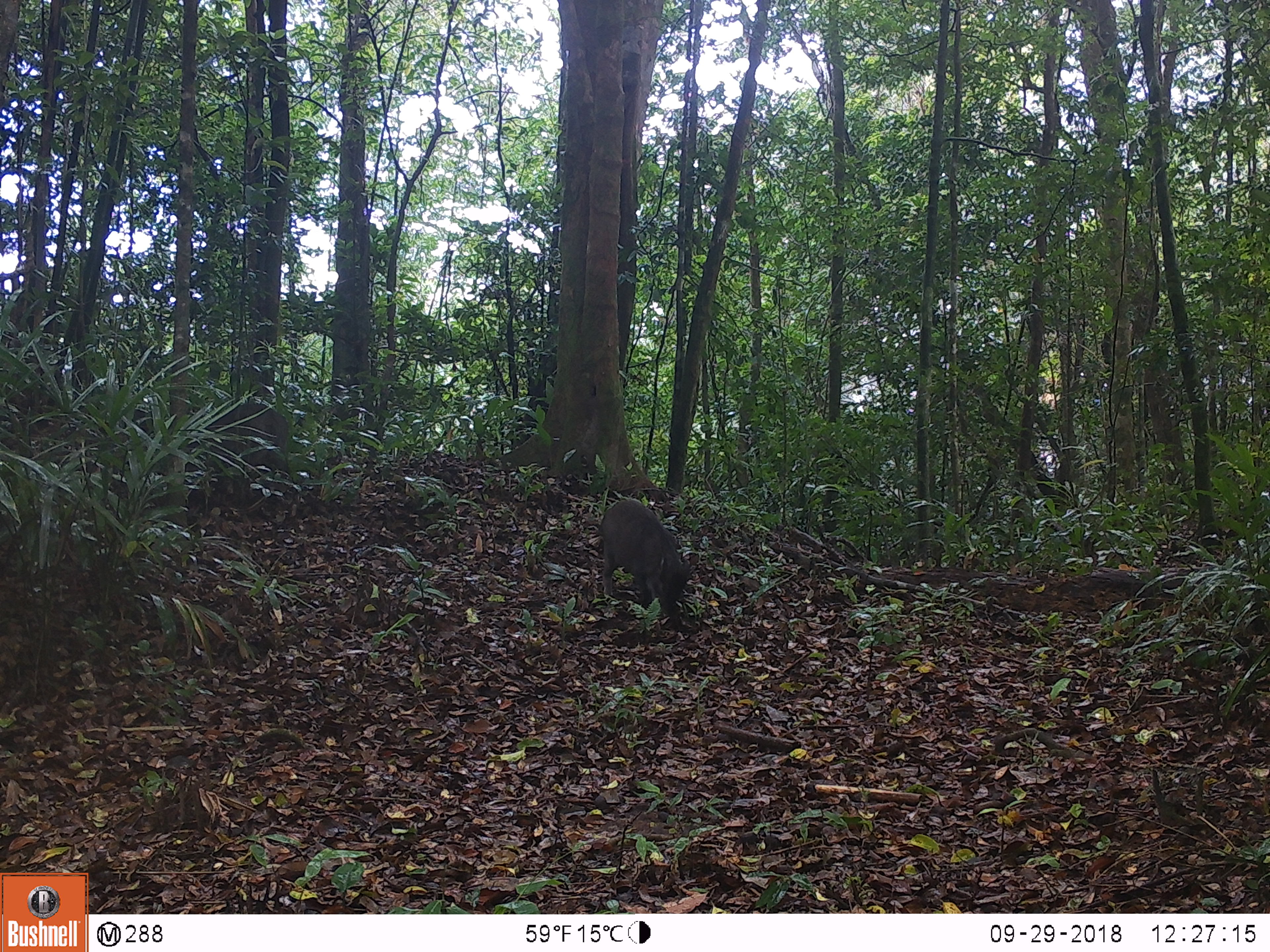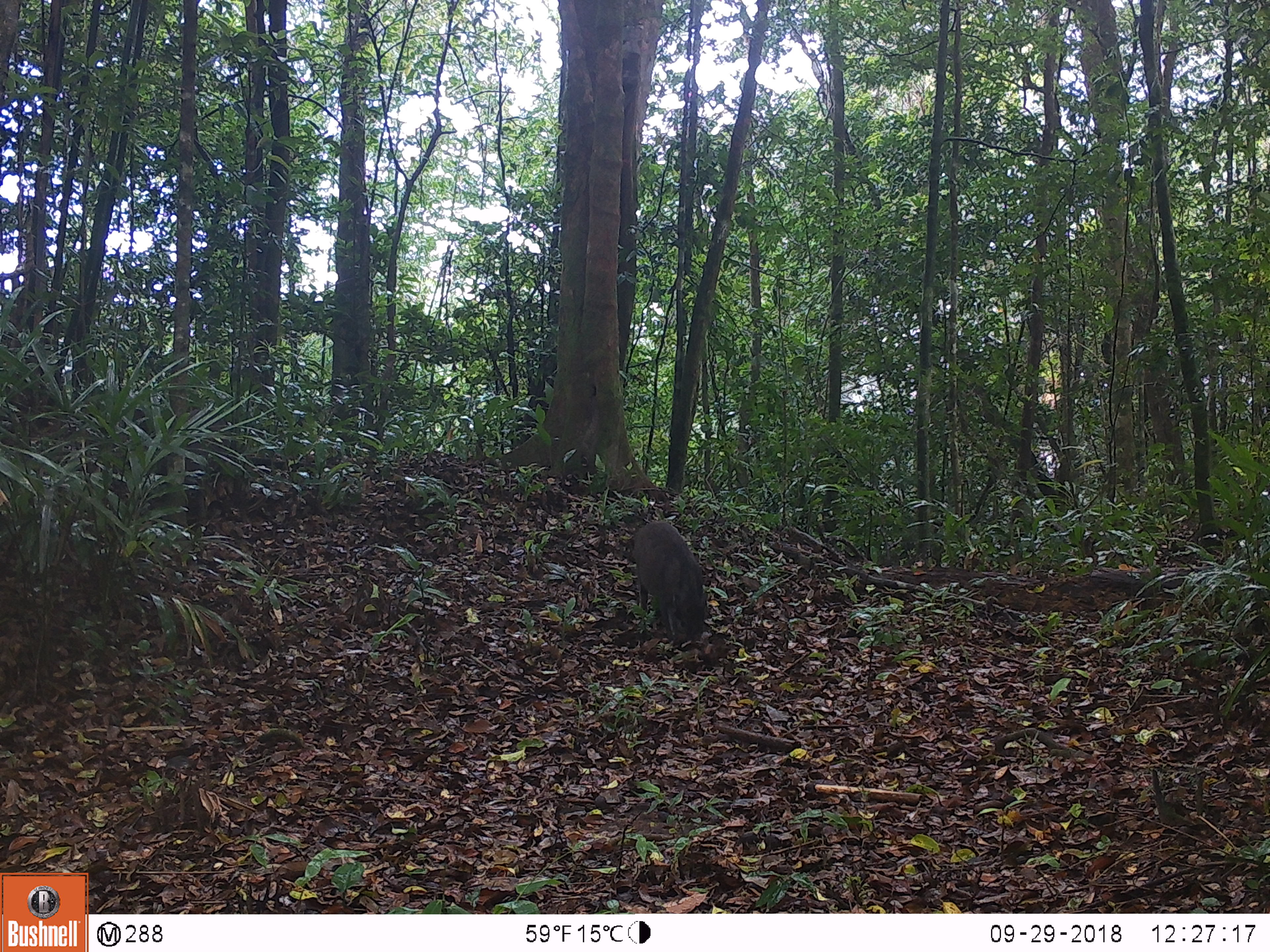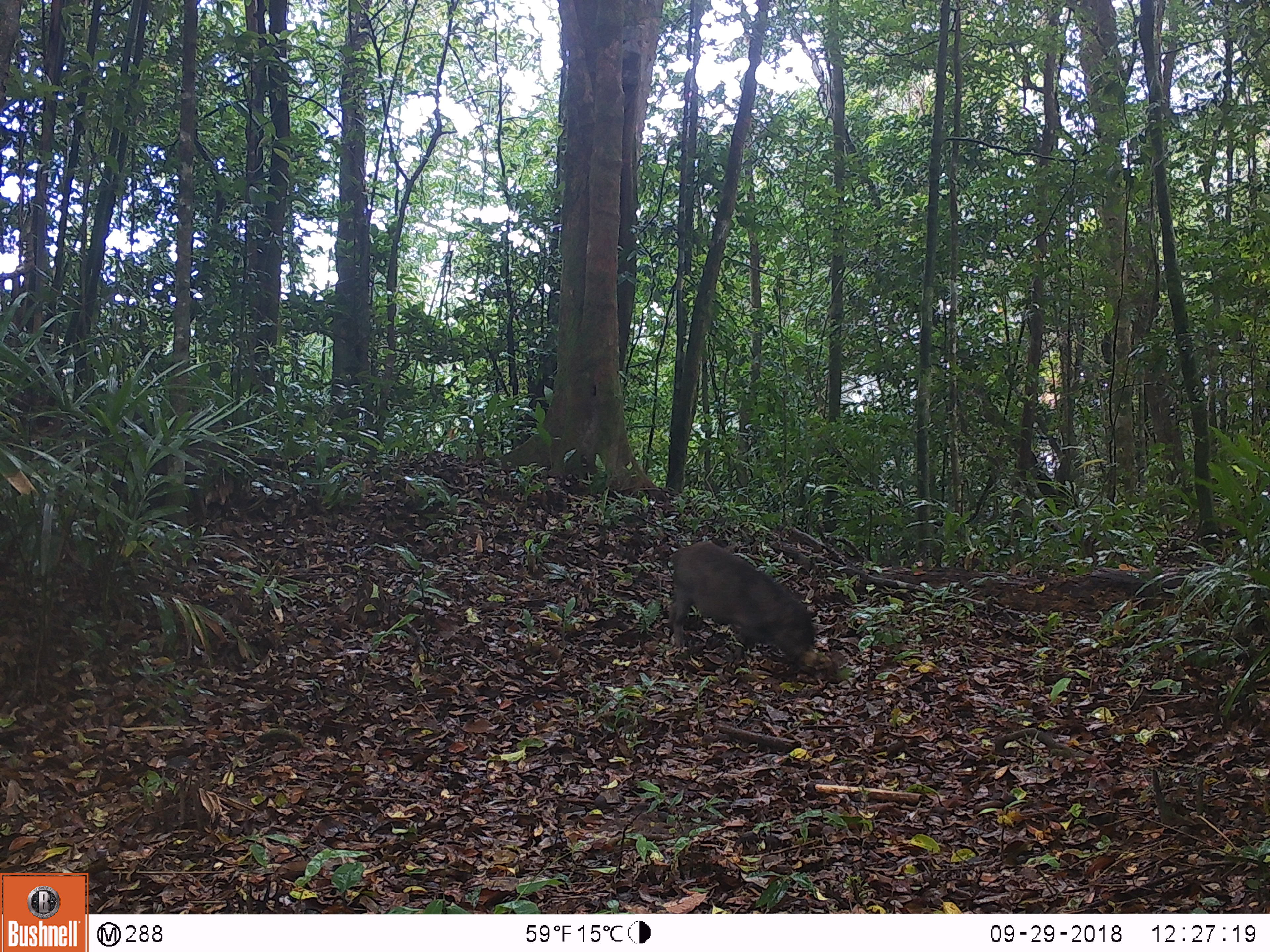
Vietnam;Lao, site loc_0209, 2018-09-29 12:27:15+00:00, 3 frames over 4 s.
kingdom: Animalia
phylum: Chordata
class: Mammalia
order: Artiodactyla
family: Suidae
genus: Sus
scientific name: Sus scrofa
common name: eurasian wild pig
Eurasian wild pig (Sus scrofa). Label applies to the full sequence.